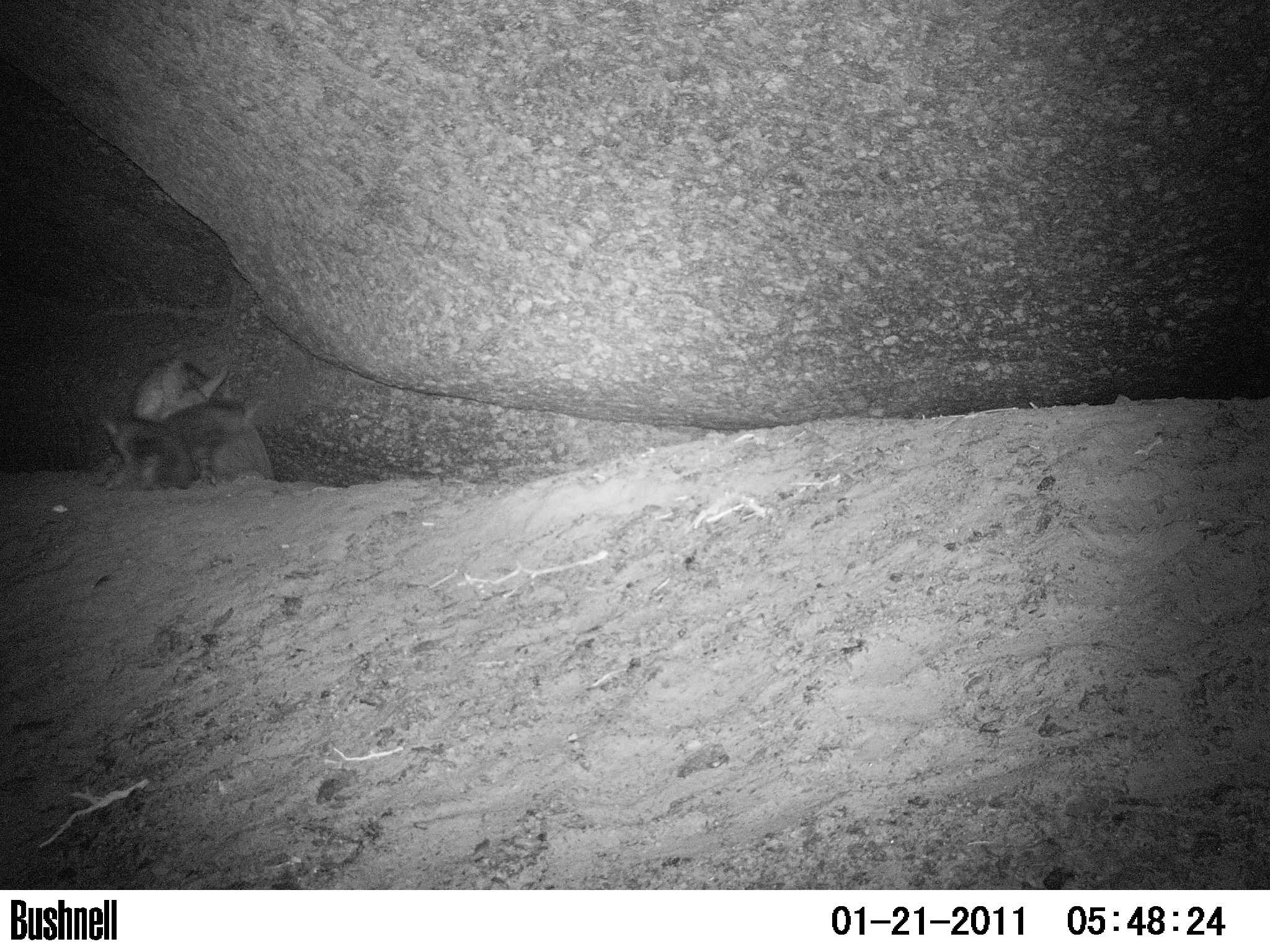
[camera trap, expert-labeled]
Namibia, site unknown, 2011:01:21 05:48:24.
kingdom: Animalia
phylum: Chordata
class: Mammalia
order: Carnivora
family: Hyaenidae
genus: Parahyaena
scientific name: Parahyaena brunnea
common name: brown hyena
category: hyaena brunnea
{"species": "hyaena brunnea (brown hyena) (Parahyaena brunnea)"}